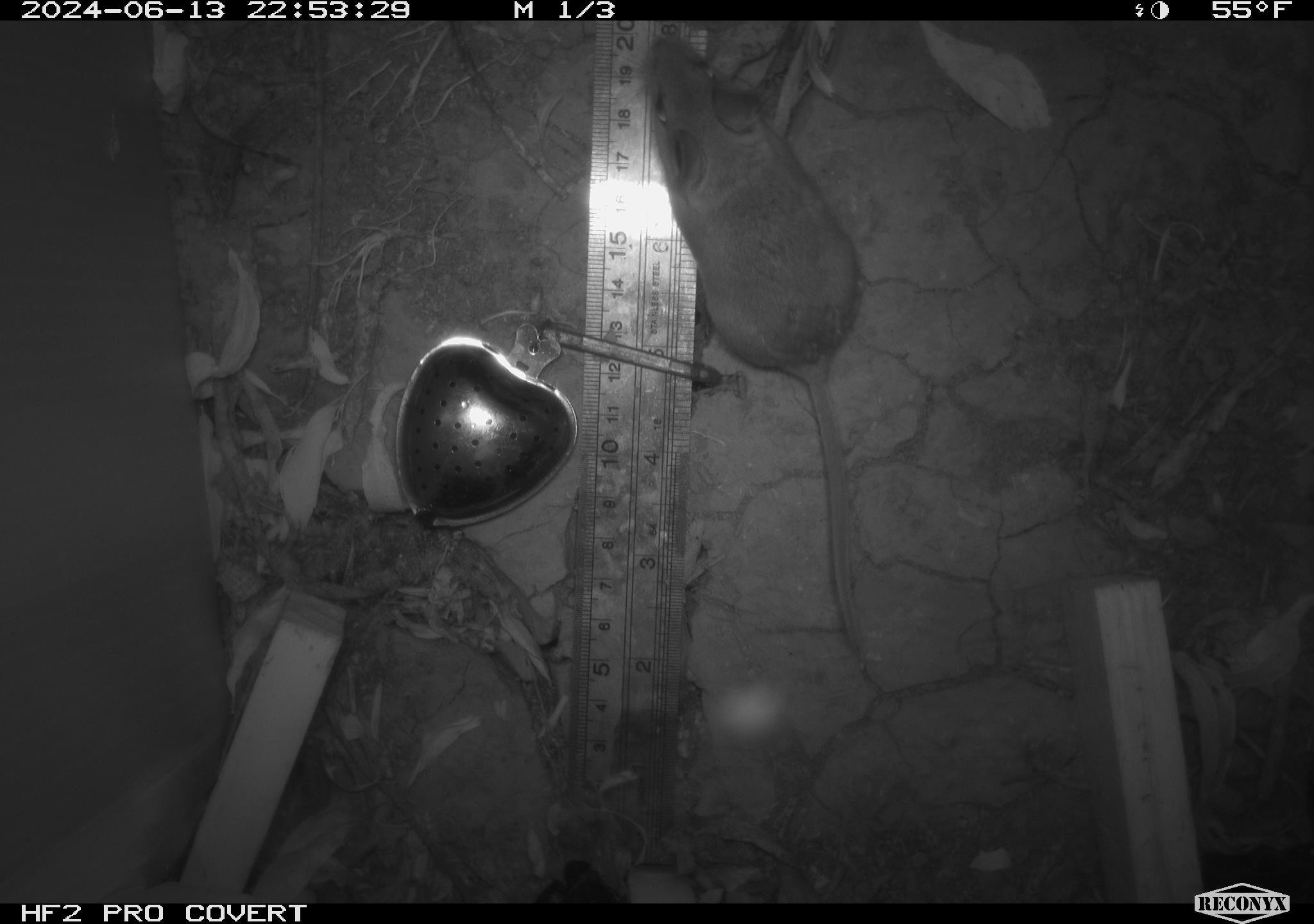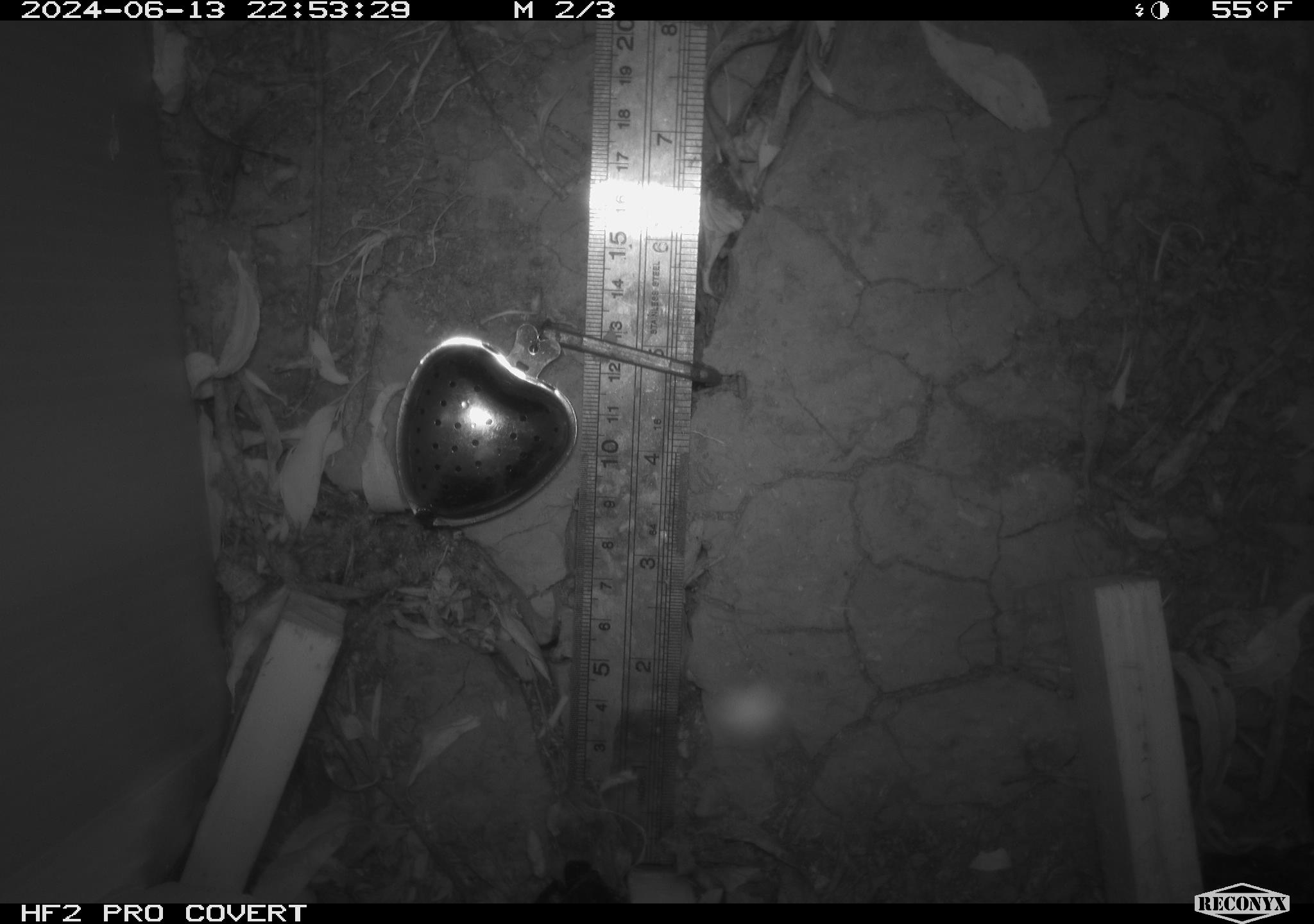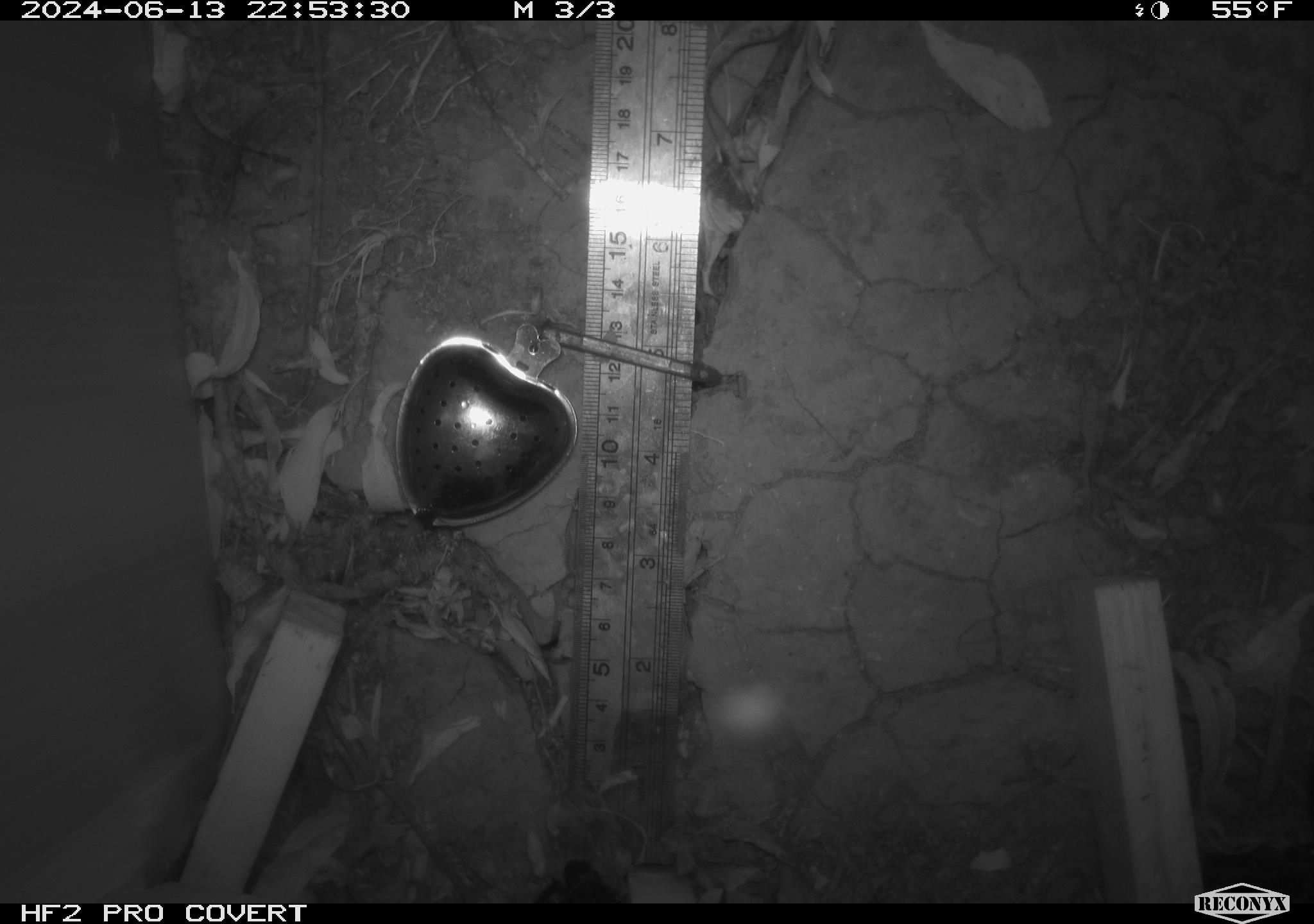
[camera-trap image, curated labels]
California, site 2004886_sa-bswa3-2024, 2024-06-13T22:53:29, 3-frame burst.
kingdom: Animalia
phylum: Chordata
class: Mammalia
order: Eulipotyphla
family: Soricidae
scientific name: Soricidae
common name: shrews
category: soricidae family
Soricidae family (shrews) (Soricidae).